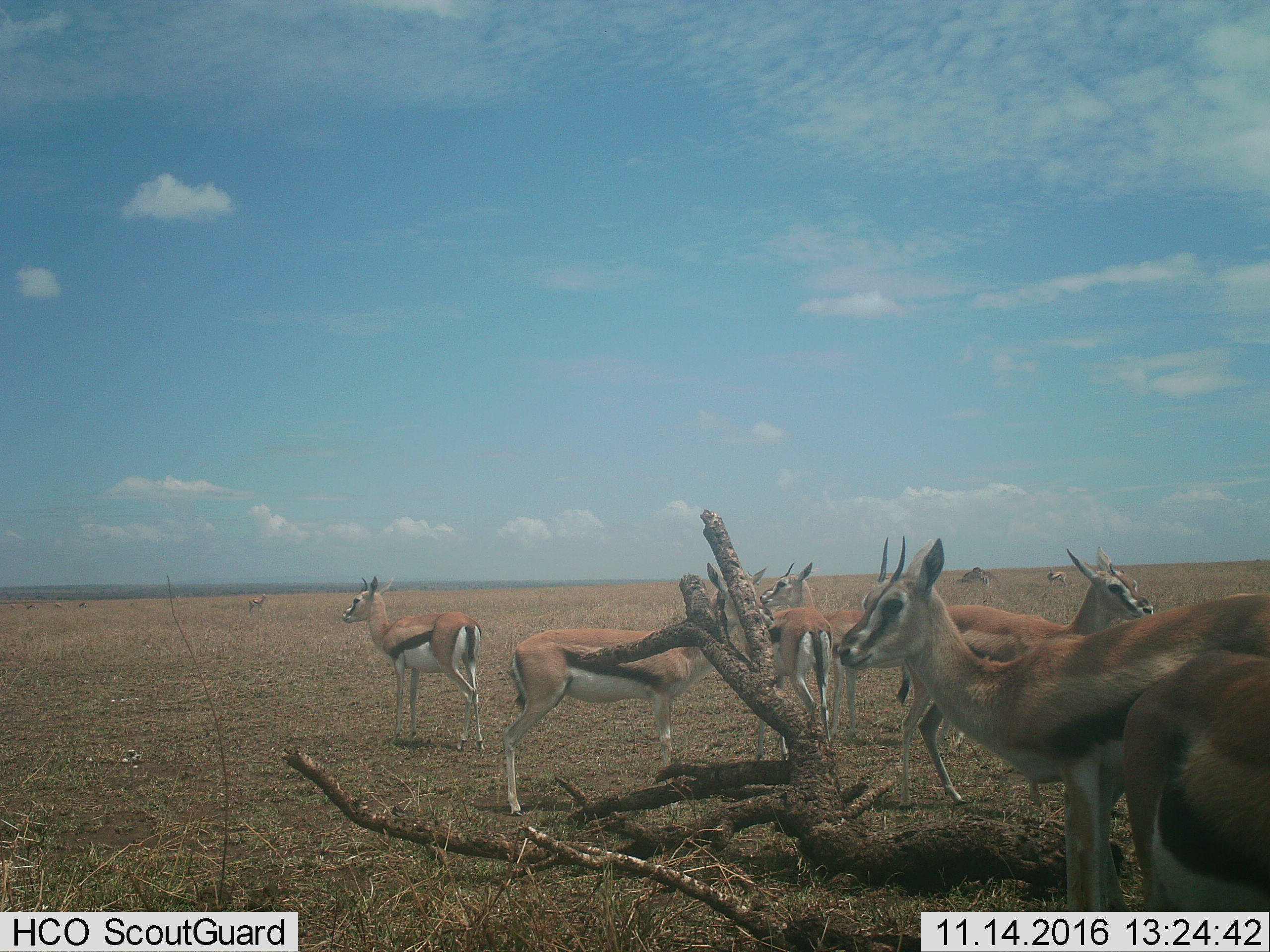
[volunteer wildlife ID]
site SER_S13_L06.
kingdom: Animalia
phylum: Chordata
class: Mammalia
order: Artiodactyla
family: Bovidae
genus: Eudorcas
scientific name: Eudorcas thomsonii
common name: thomson's gazelle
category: gazellethomsons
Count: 11-50.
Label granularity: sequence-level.